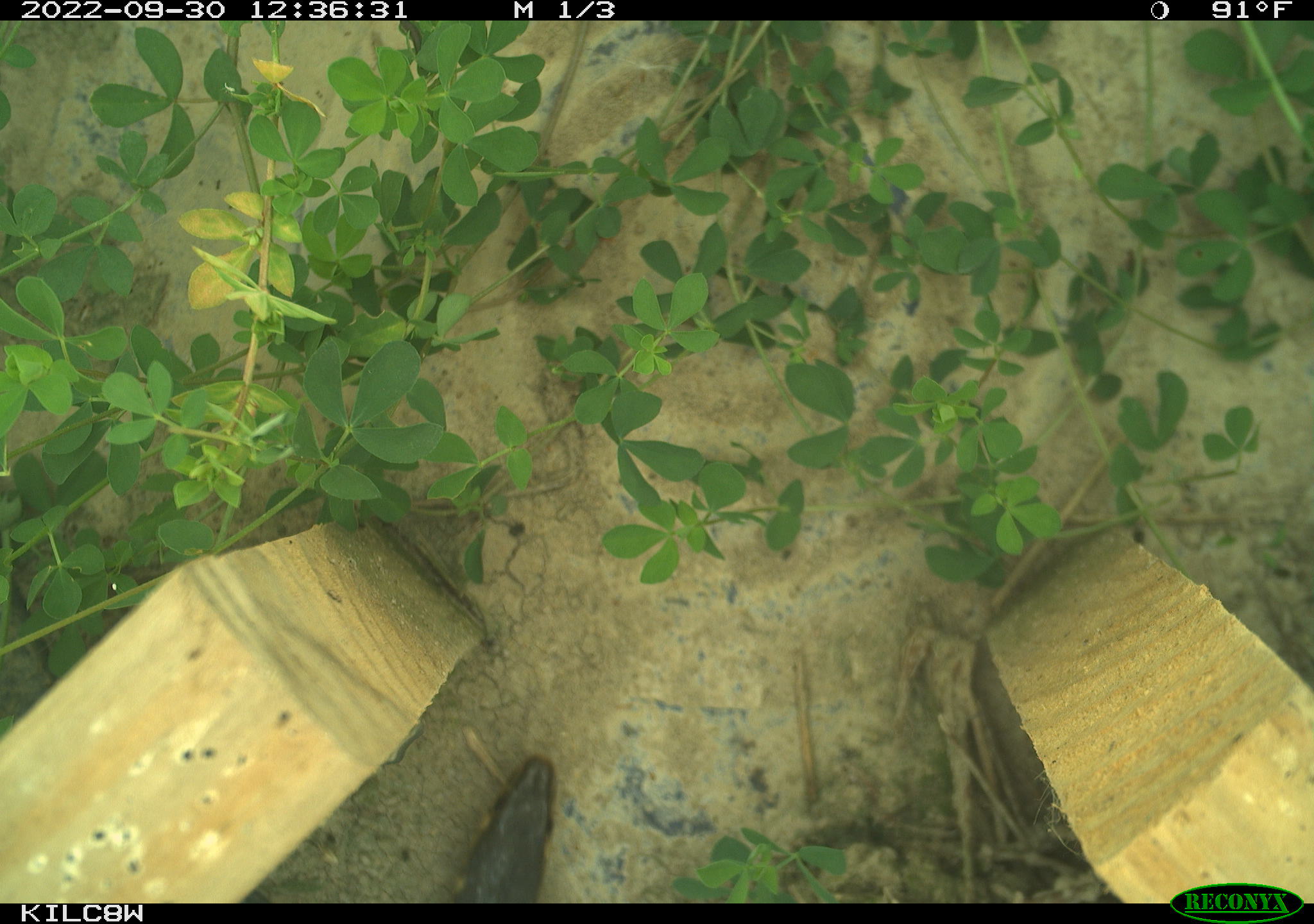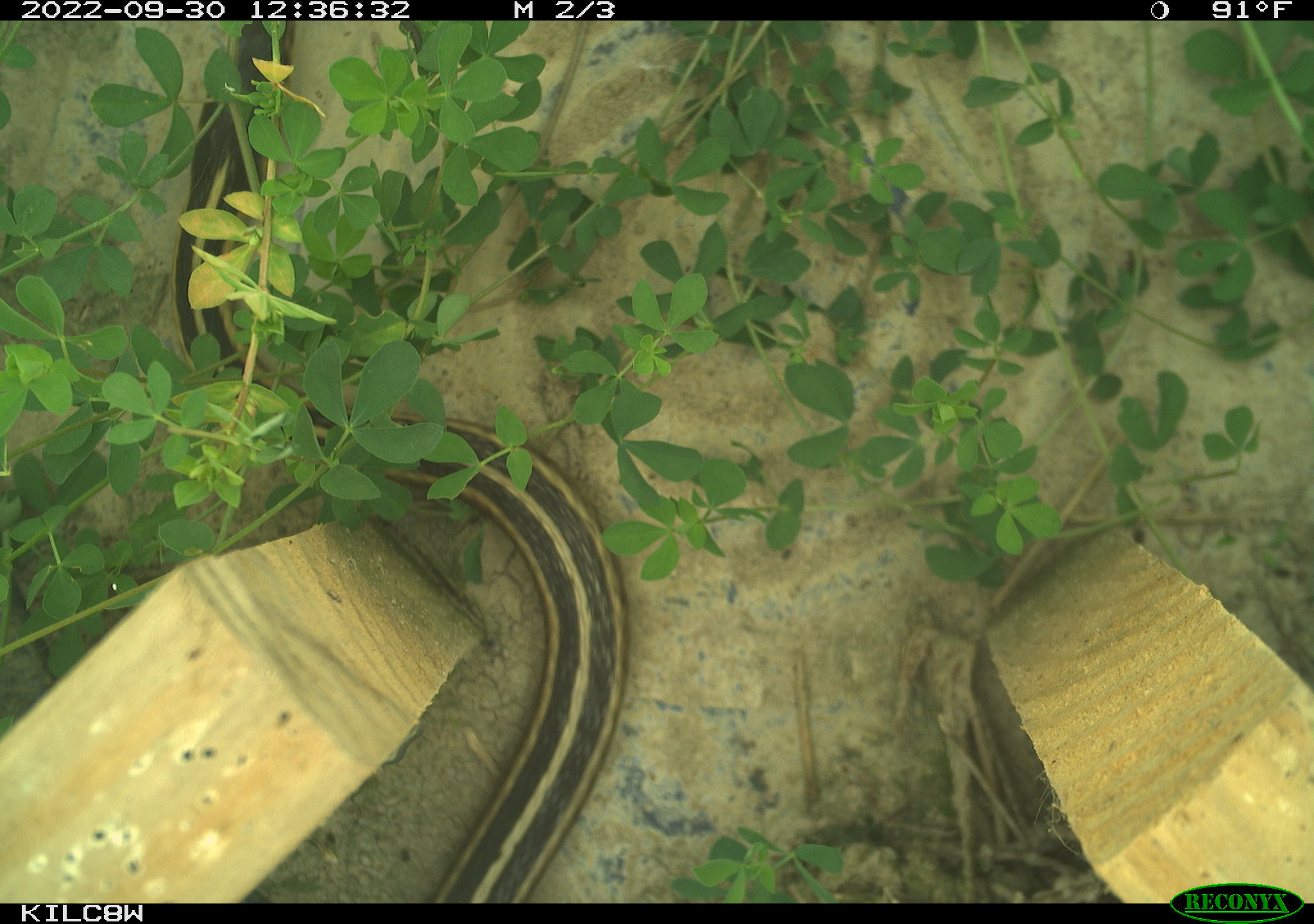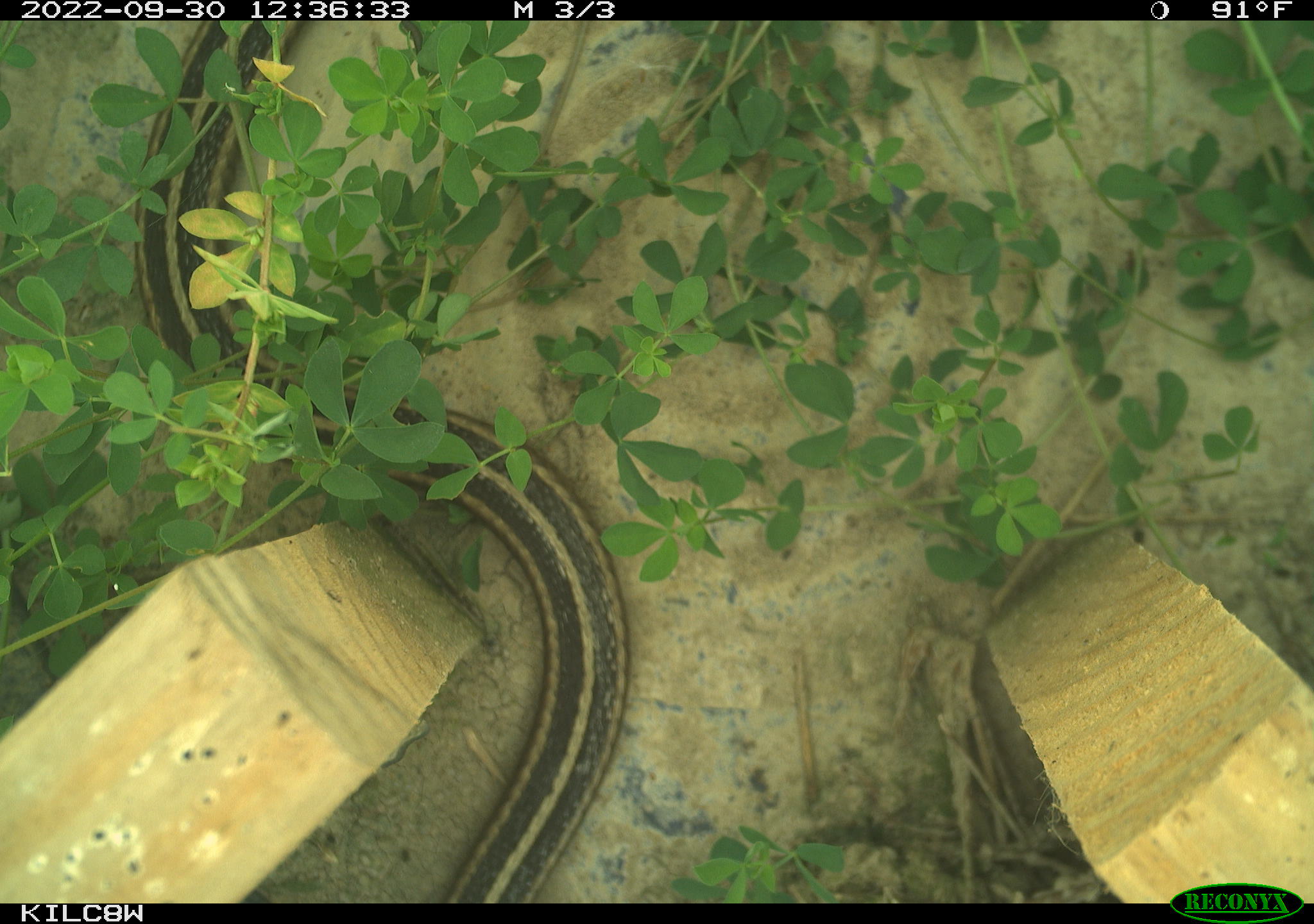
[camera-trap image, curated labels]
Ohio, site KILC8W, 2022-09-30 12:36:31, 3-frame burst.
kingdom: Animalia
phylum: Chordata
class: Reptilia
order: Squamata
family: Colubridae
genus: Thamnophis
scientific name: Thamnophis sirtalis sirtalis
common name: eastern gartersnake